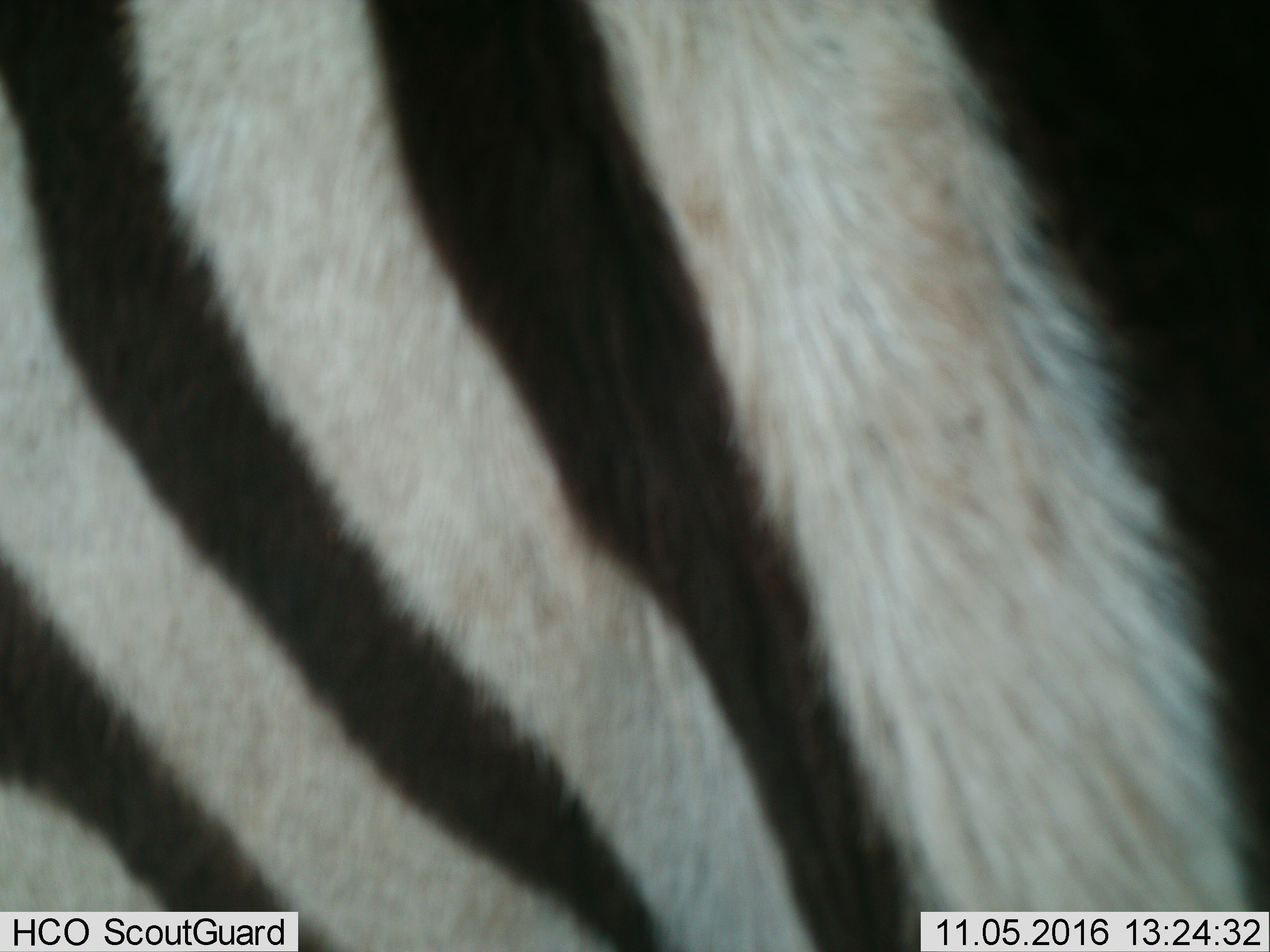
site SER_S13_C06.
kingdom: Animalia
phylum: Chordata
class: Mammalia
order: Perissodactyla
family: Equidae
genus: Equus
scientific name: Equus quagga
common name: plains zebra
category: zebraplains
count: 1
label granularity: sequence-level